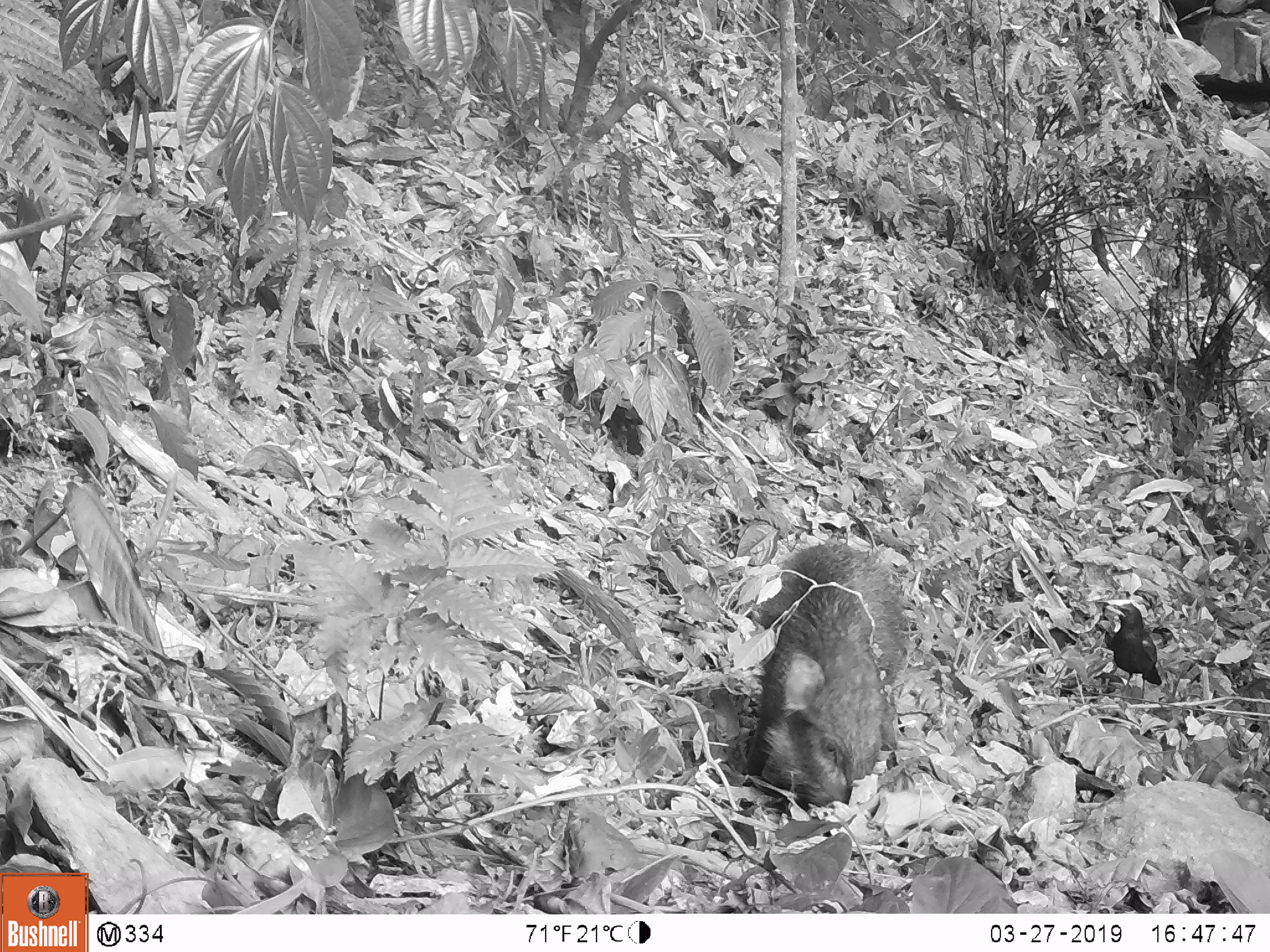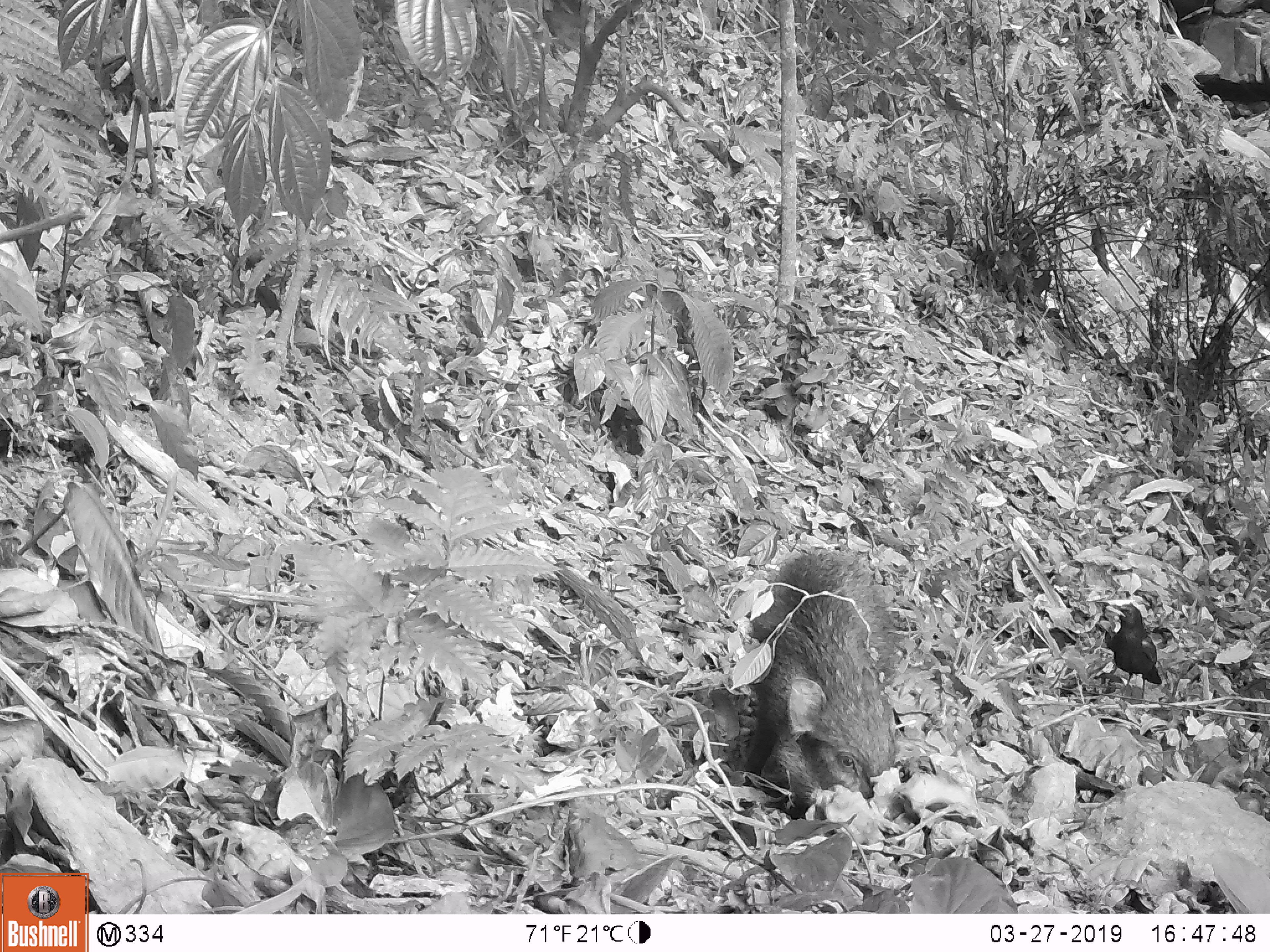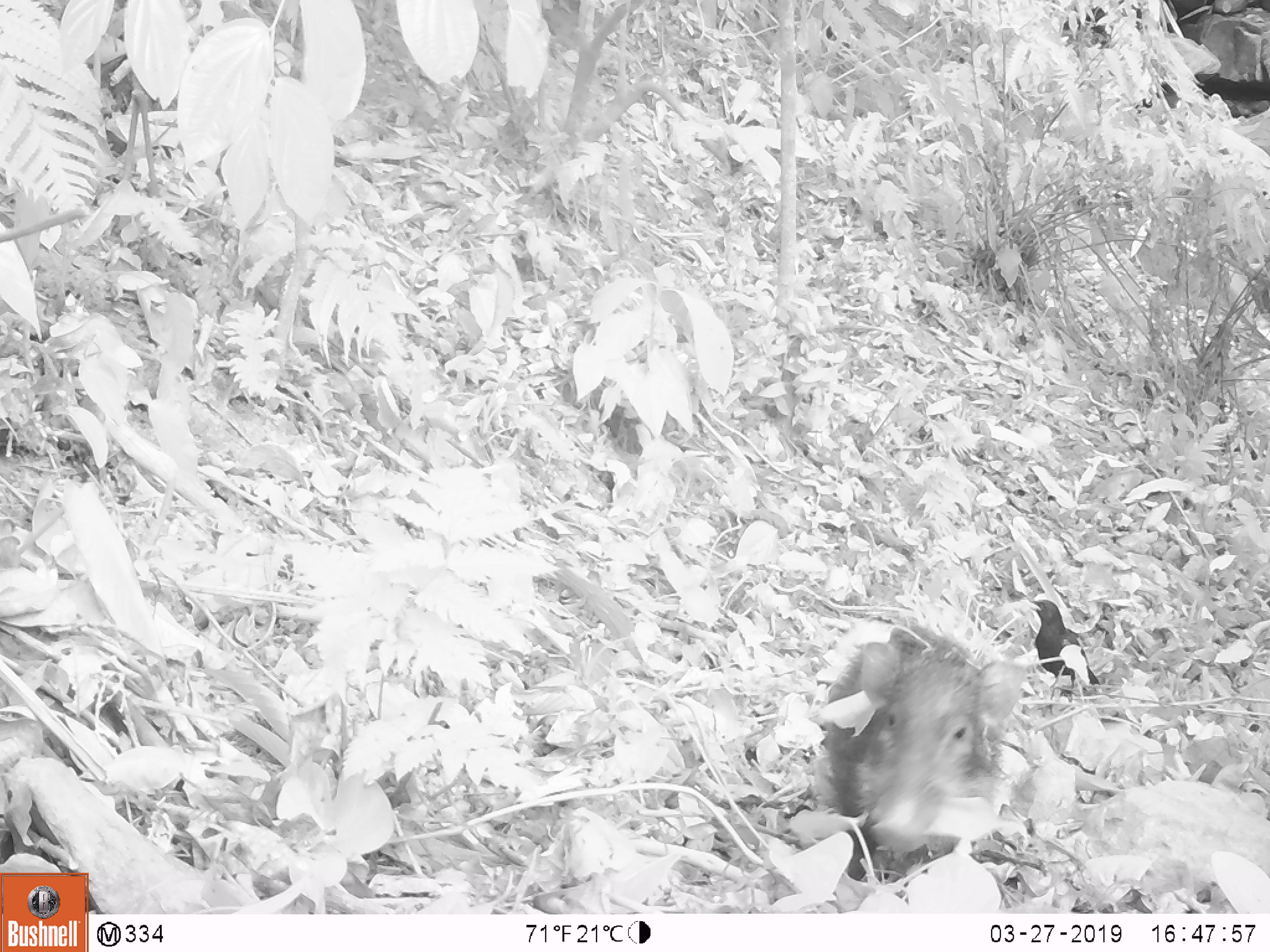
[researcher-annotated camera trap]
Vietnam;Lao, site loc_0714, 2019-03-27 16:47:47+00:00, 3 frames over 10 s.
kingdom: Animalia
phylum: Chordata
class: Mammalia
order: Artiodactyla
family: Suidae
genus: Sus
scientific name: Sus scrofa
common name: eurasian wild pig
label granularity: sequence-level